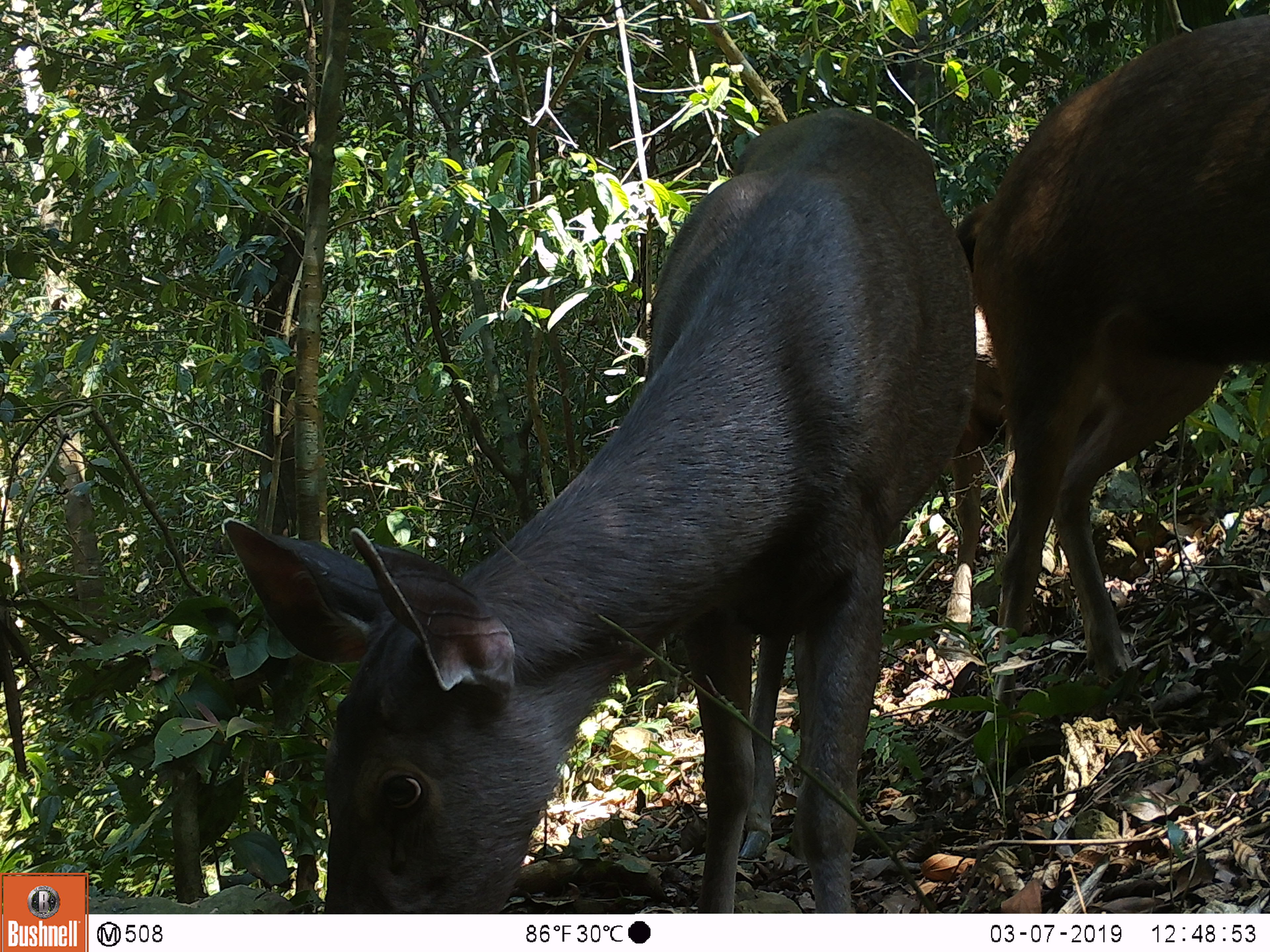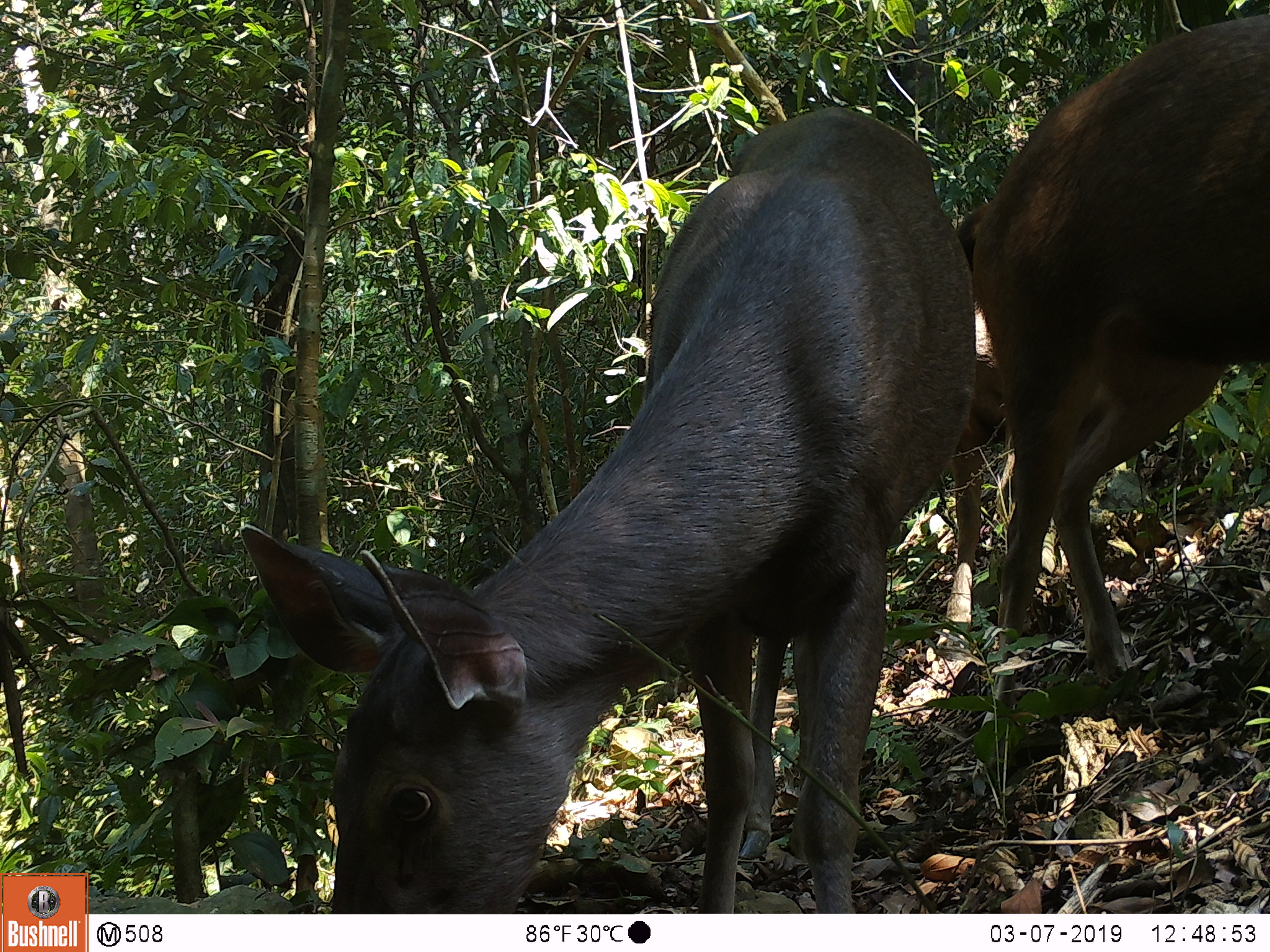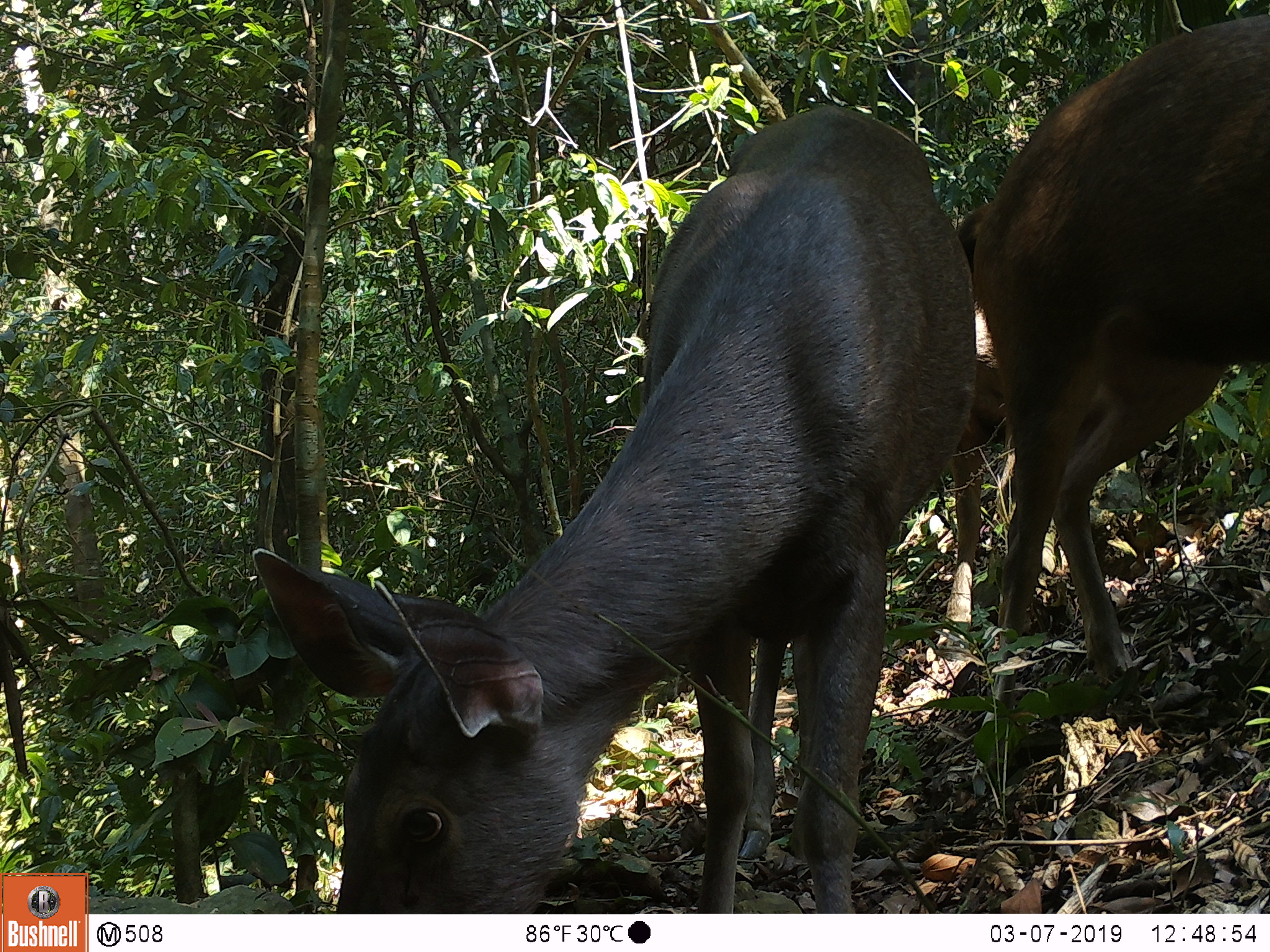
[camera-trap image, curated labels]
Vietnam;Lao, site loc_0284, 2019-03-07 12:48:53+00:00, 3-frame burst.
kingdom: Animalia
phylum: Chordata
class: Mammalia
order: Artiodactyla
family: Cervidae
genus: Rusa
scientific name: Rusa unicolor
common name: sambar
Sambar (Rusa unicolor). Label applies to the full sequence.